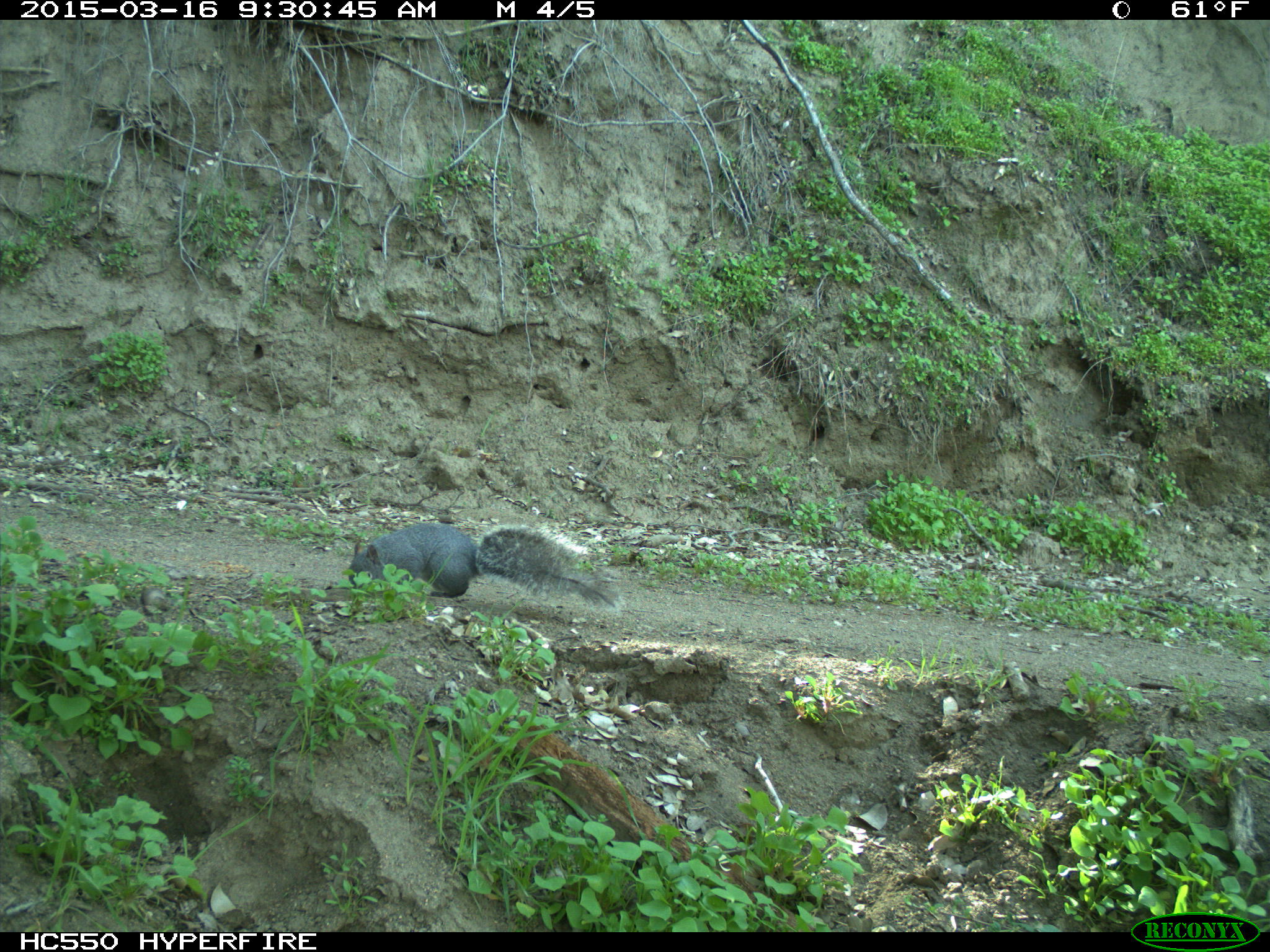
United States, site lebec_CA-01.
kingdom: Animalia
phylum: Chordata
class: Mammalia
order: Rodentia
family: Sciuridae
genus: Sciurus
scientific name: Sciurus carolinensis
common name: eastern gray squirrel